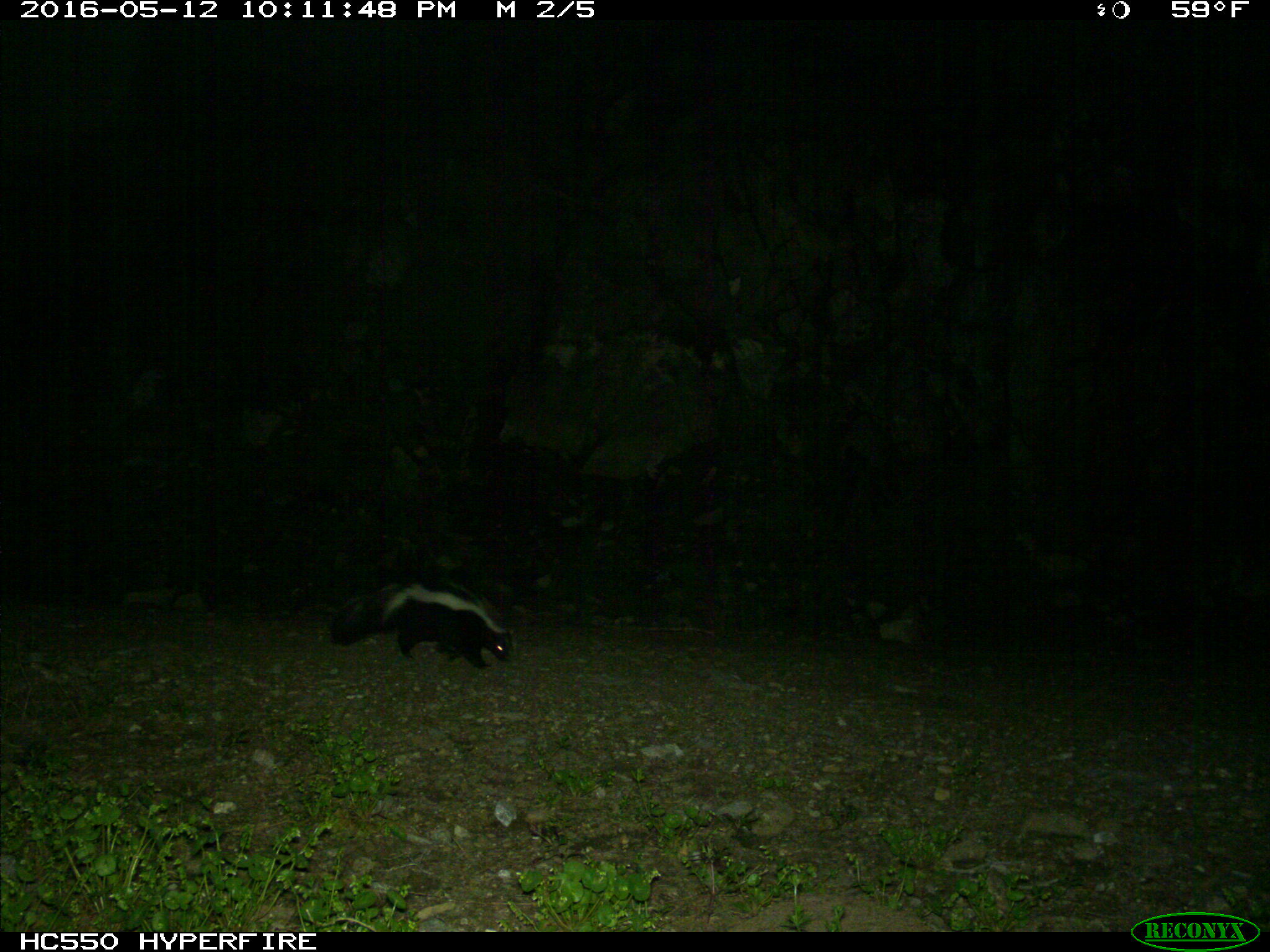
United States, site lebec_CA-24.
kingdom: Animalia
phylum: Chordata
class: Mammalia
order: Carnivora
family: Mephitidae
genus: Mephitis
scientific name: Mephitis mephitis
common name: striped skunk